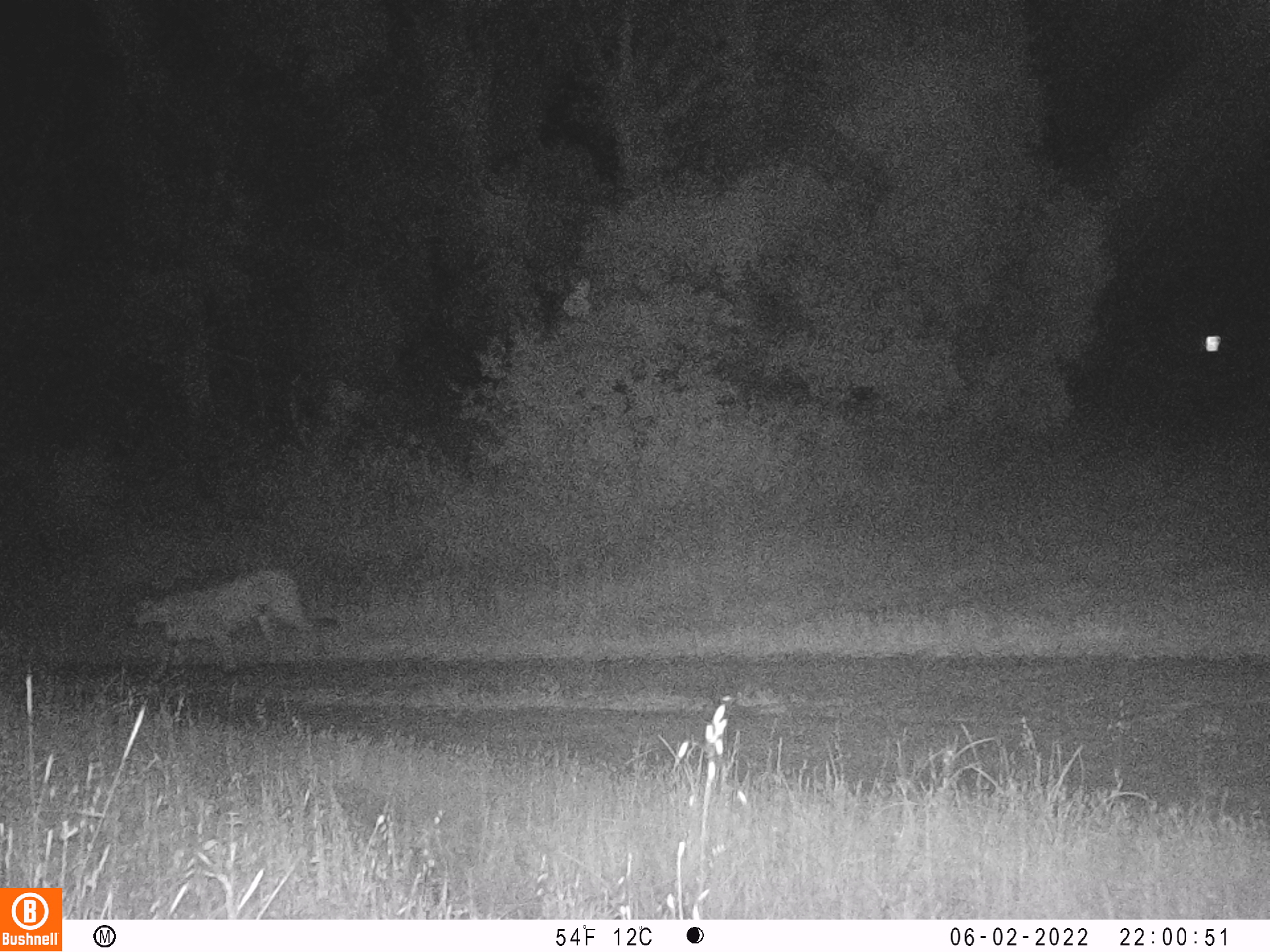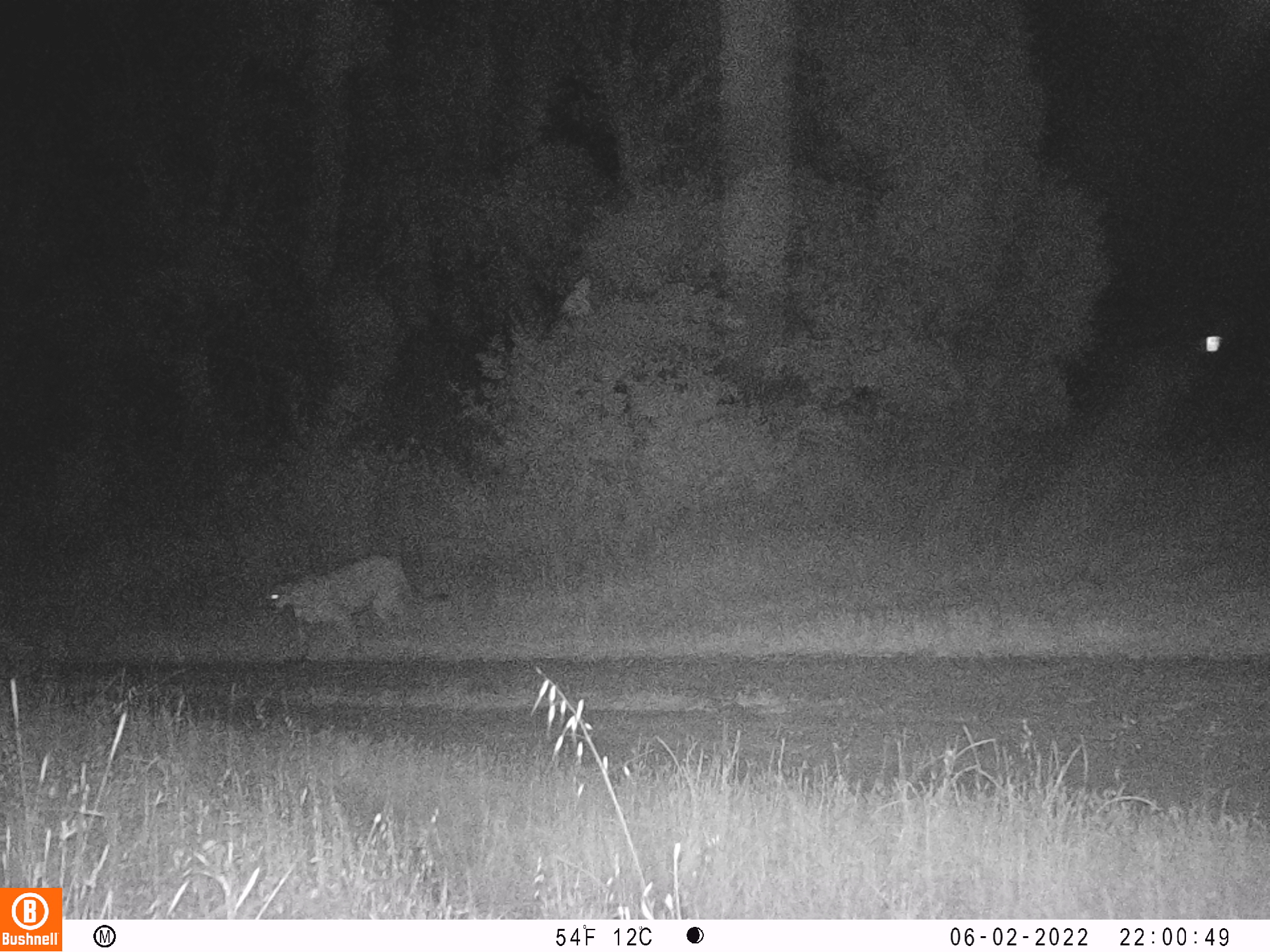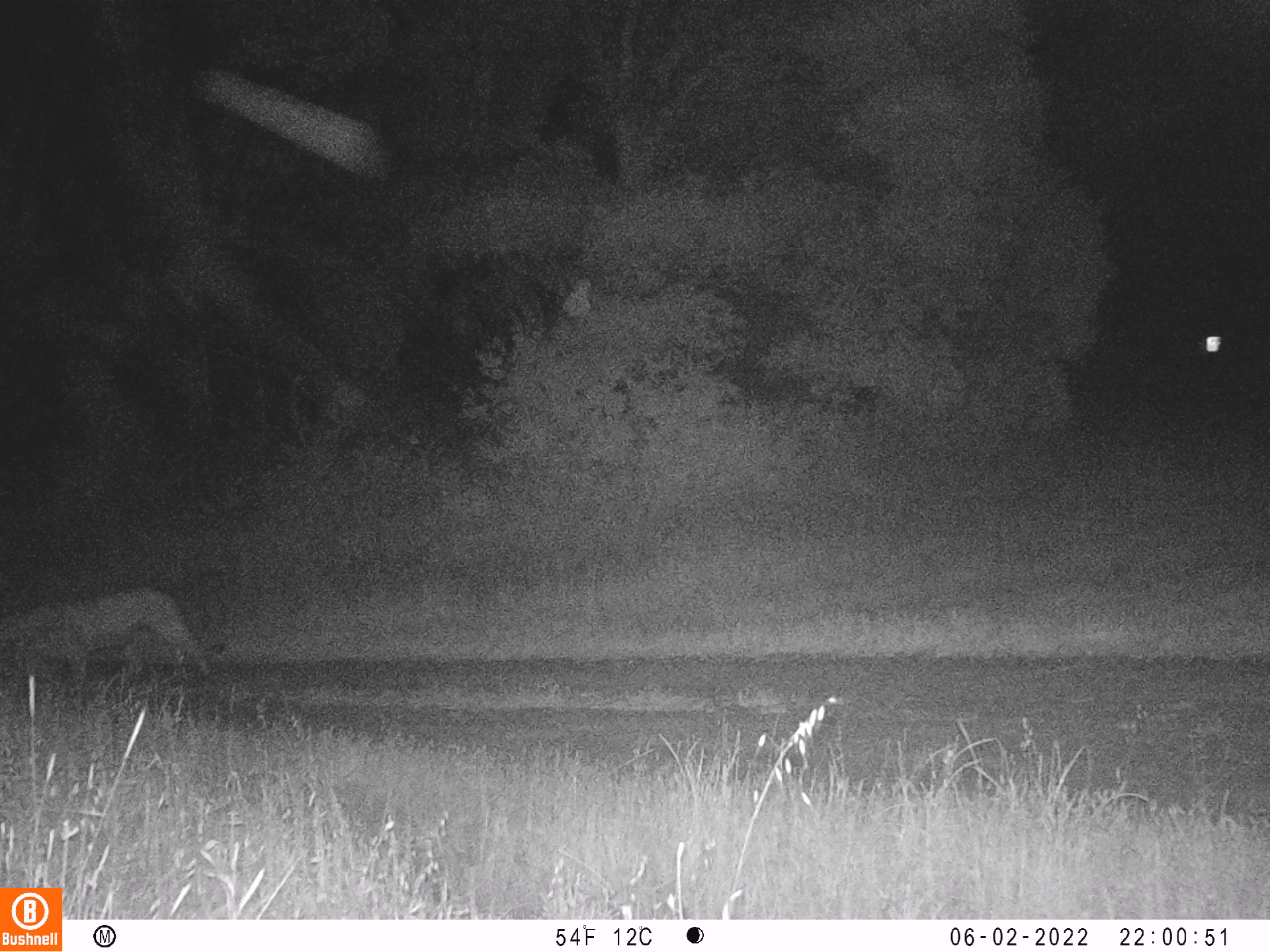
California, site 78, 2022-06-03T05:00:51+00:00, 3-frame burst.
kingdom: Animalia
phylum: Chordata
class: Mammalia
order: Carnivora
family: Felidae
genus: Puma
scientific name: Puma concolor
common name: puma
Puma (Puma concolor).